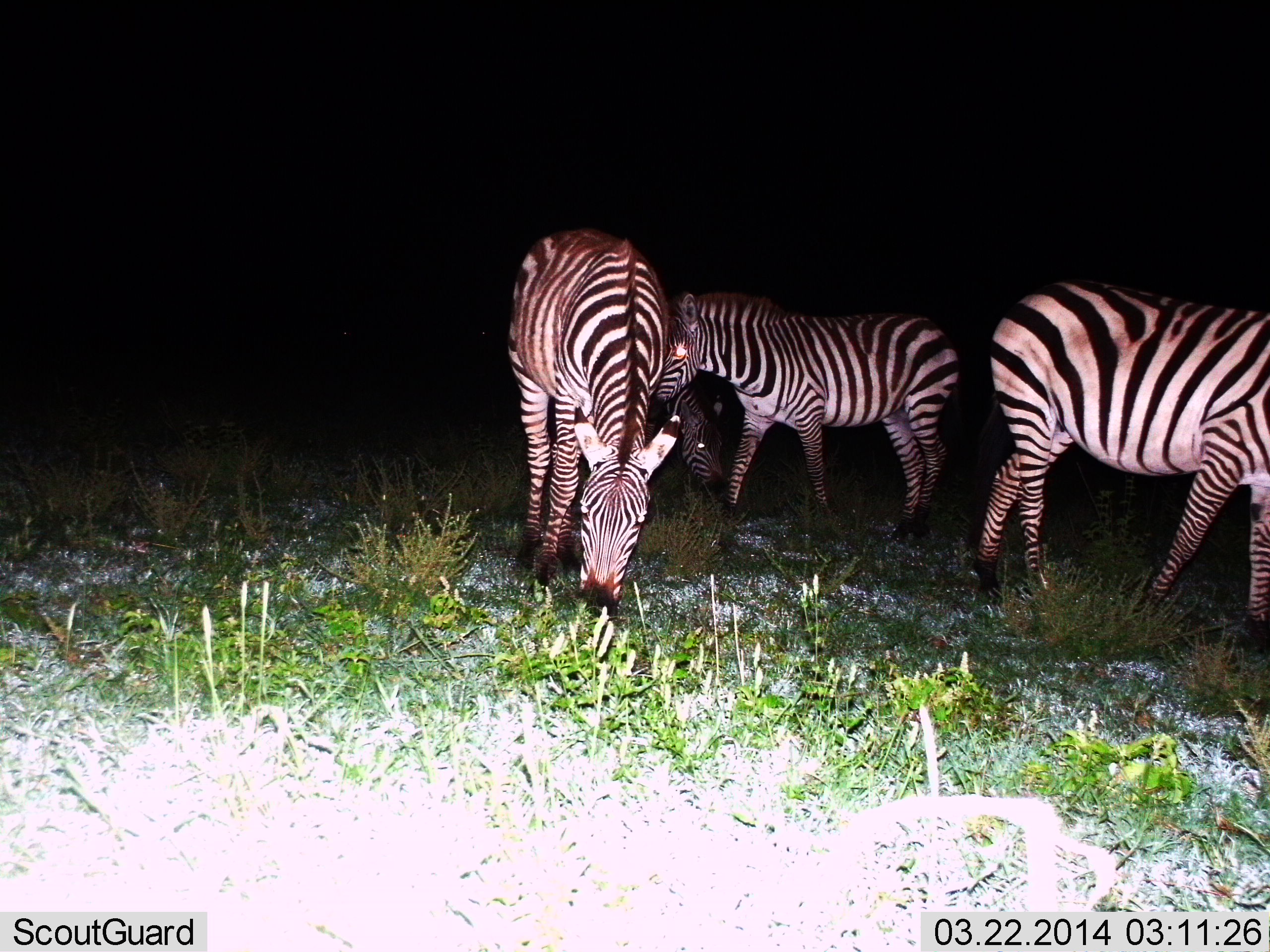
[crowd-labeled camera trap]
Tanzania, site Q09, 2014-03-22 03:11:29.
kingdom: Animalia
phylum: Chordata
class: Mammalia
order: Perissodactyla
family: Equidae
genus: Equus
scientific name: Equus quagga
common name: plains zebra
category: zebra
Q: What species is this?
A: Zebra (plains zebra) (Equus quagga).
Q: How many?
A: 4.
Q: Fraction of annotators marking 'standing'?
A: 50%.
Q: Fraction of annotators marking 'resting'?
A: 0%.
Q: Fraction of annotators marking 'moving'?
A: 30%.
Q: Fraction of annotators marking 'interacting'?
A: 0%.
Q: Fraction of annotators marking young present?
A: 10%.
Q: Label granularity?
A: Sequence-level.